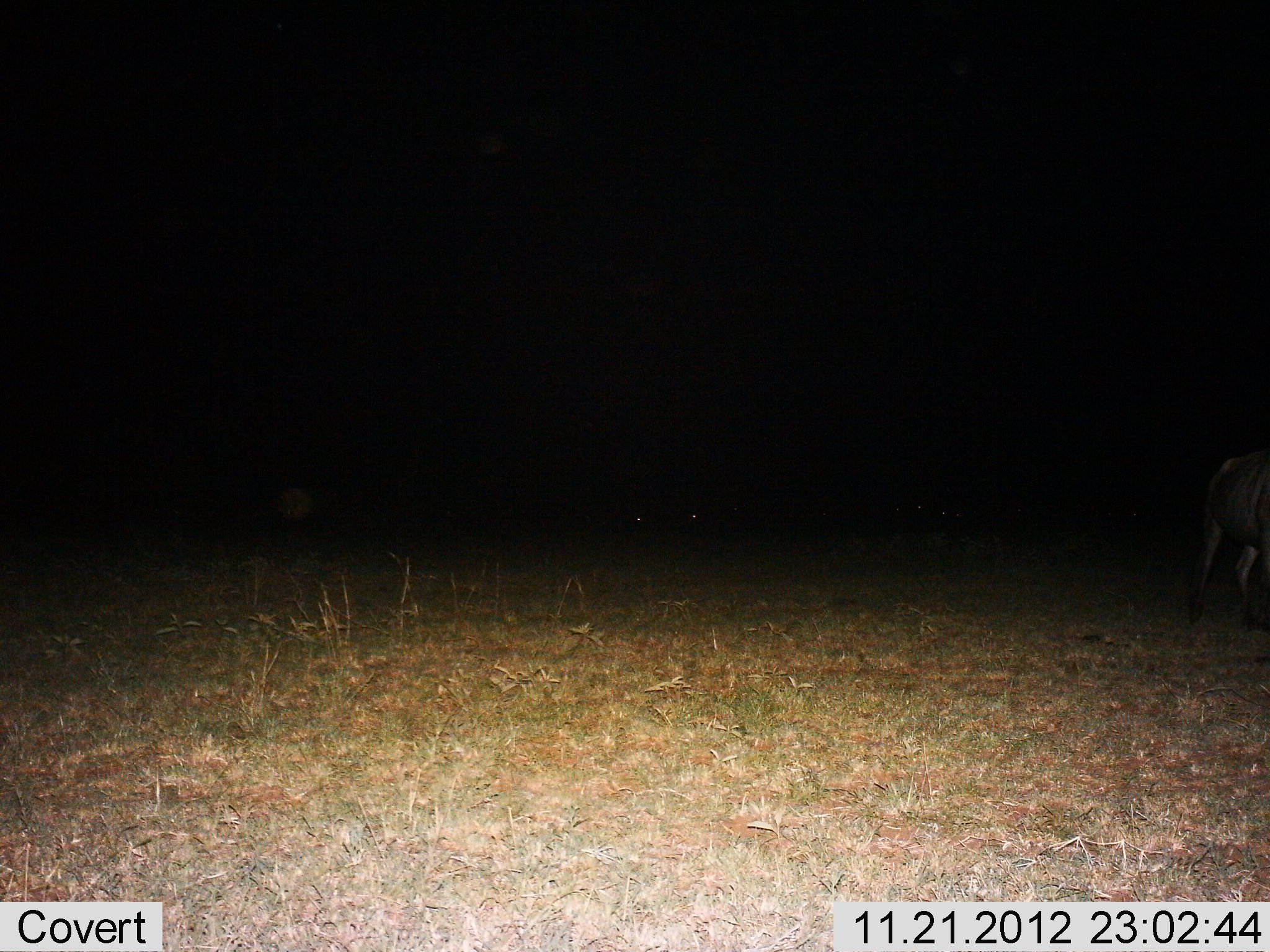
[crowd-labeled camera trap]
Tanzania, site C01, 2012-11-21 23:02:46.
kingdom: Animalia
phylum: Chordata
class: Mammalia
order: Artiodactyla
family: Bovidae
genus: Connochaetes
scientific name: Connochaetes taurinus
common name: blue wildebeest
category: wildebeest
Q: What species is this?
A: Wildebeest (blue wildebeest) (Connochaetes taurinus).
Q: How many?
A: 1.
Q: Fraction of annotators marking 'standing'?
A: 62%.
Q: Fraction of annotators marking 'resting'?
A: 0%.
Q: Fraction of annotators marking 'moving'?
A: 38%.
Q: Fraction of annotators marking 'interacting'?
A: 0%.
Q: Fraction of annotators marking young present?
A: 0%.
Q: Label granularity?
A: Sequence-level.